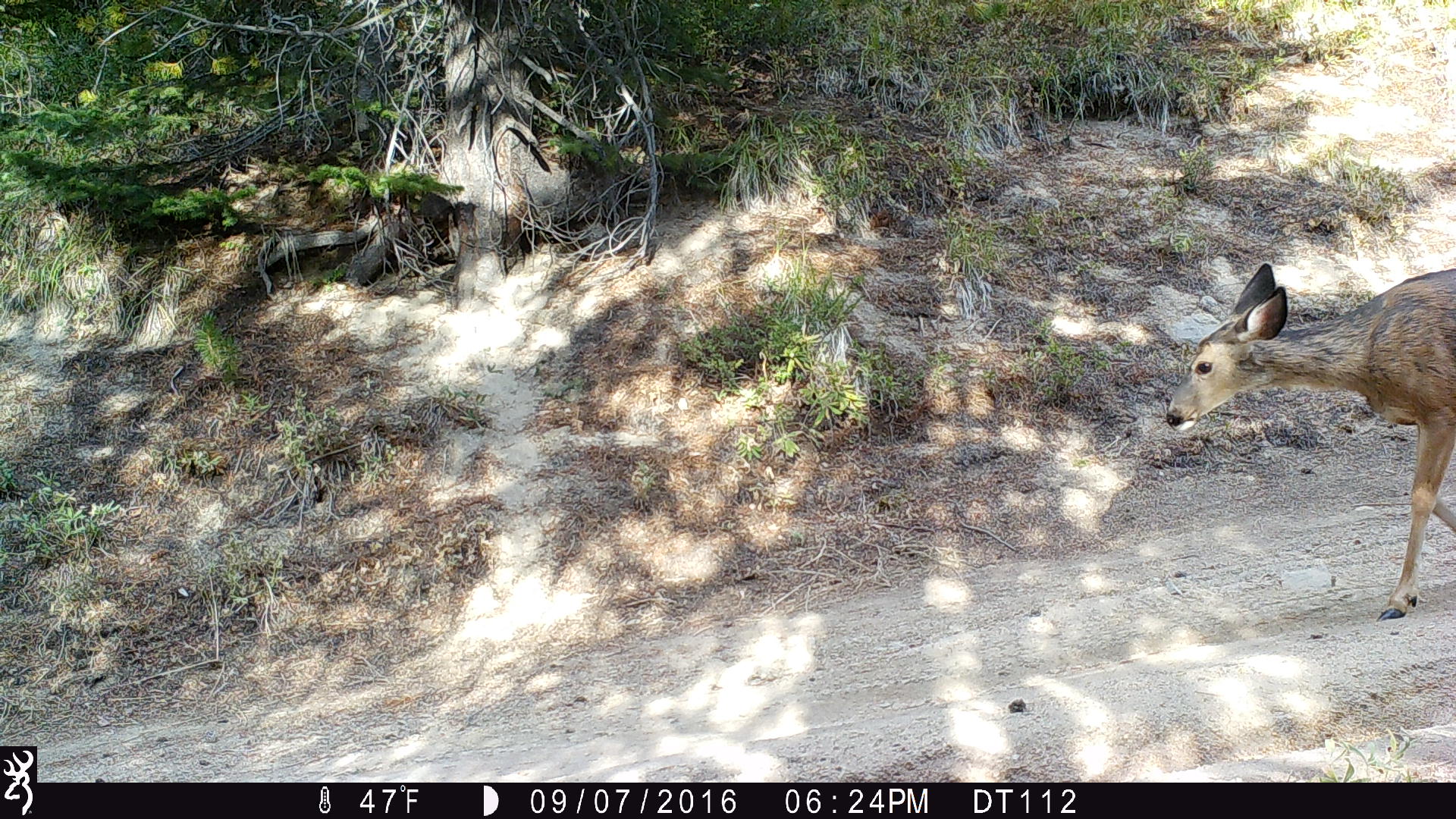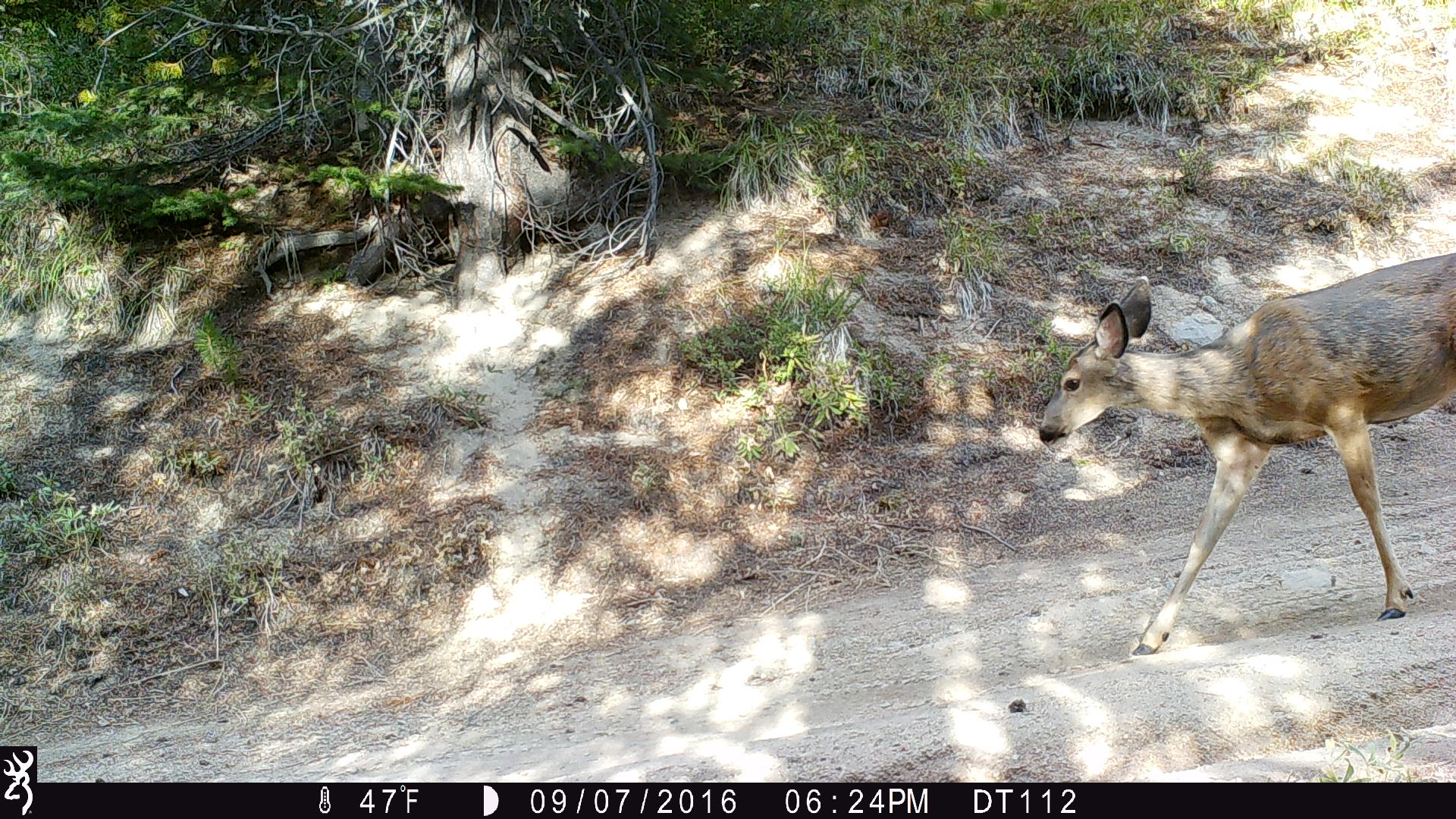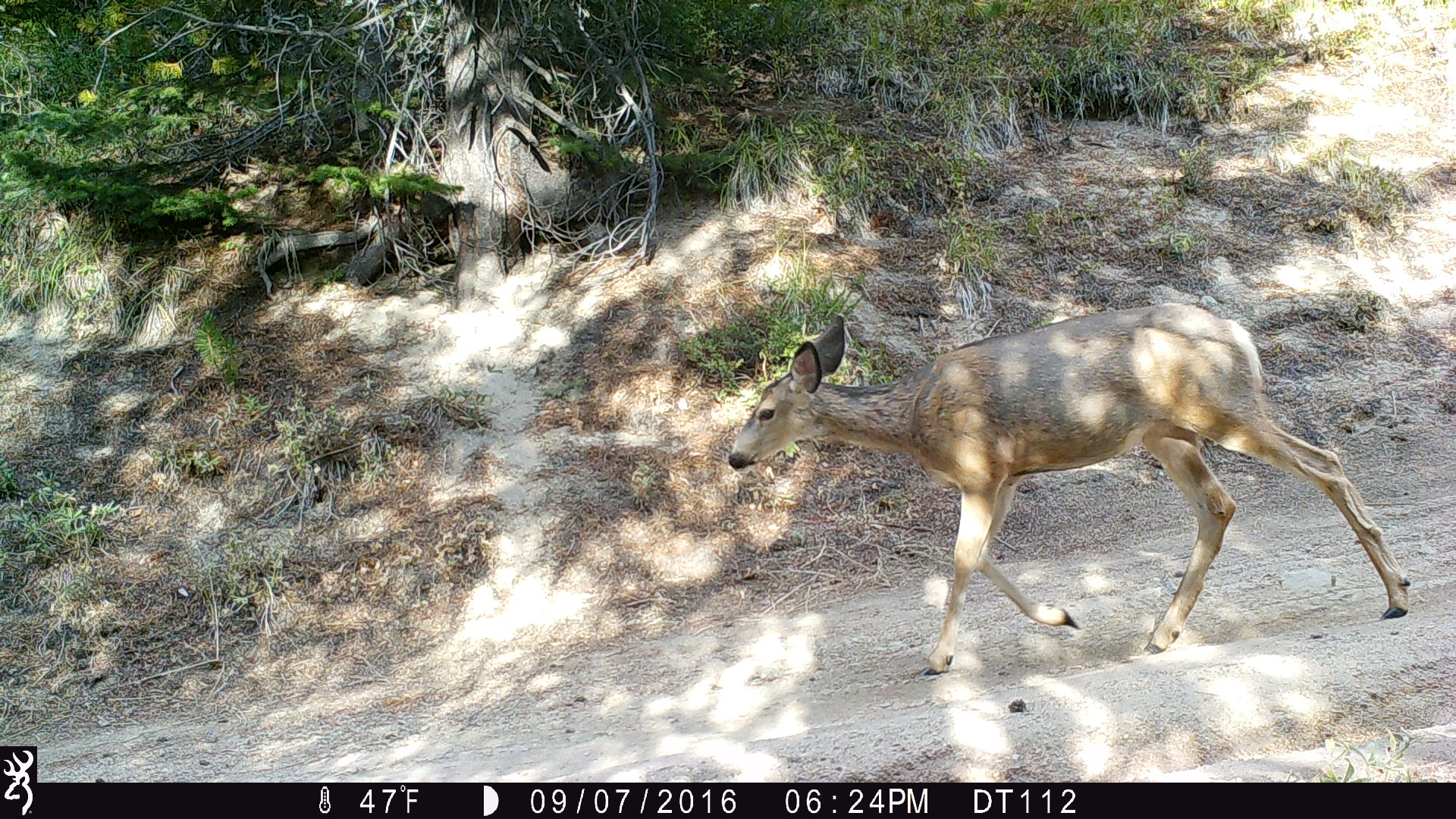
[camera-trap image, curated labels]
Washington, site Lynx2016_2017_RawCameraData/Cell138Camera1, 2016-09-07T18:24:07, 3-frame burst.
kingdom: Animalia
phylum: Chordata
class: Mammalia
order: Artiodactyla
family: Cervidae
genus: Odocoileus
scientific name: Odocoileus hemionus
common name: mule deer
Odocoileus hemionus (mule deer). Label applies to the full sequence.